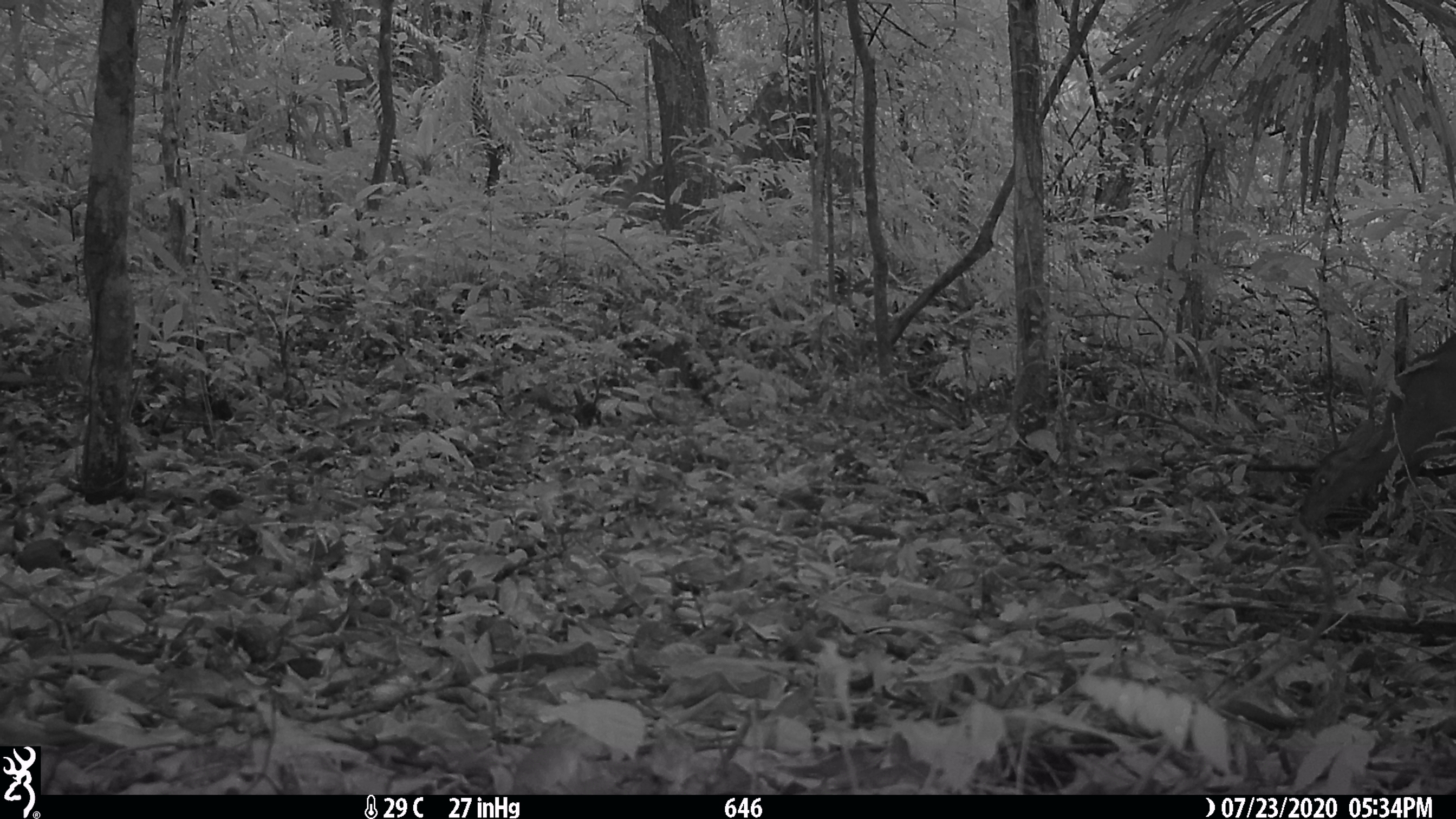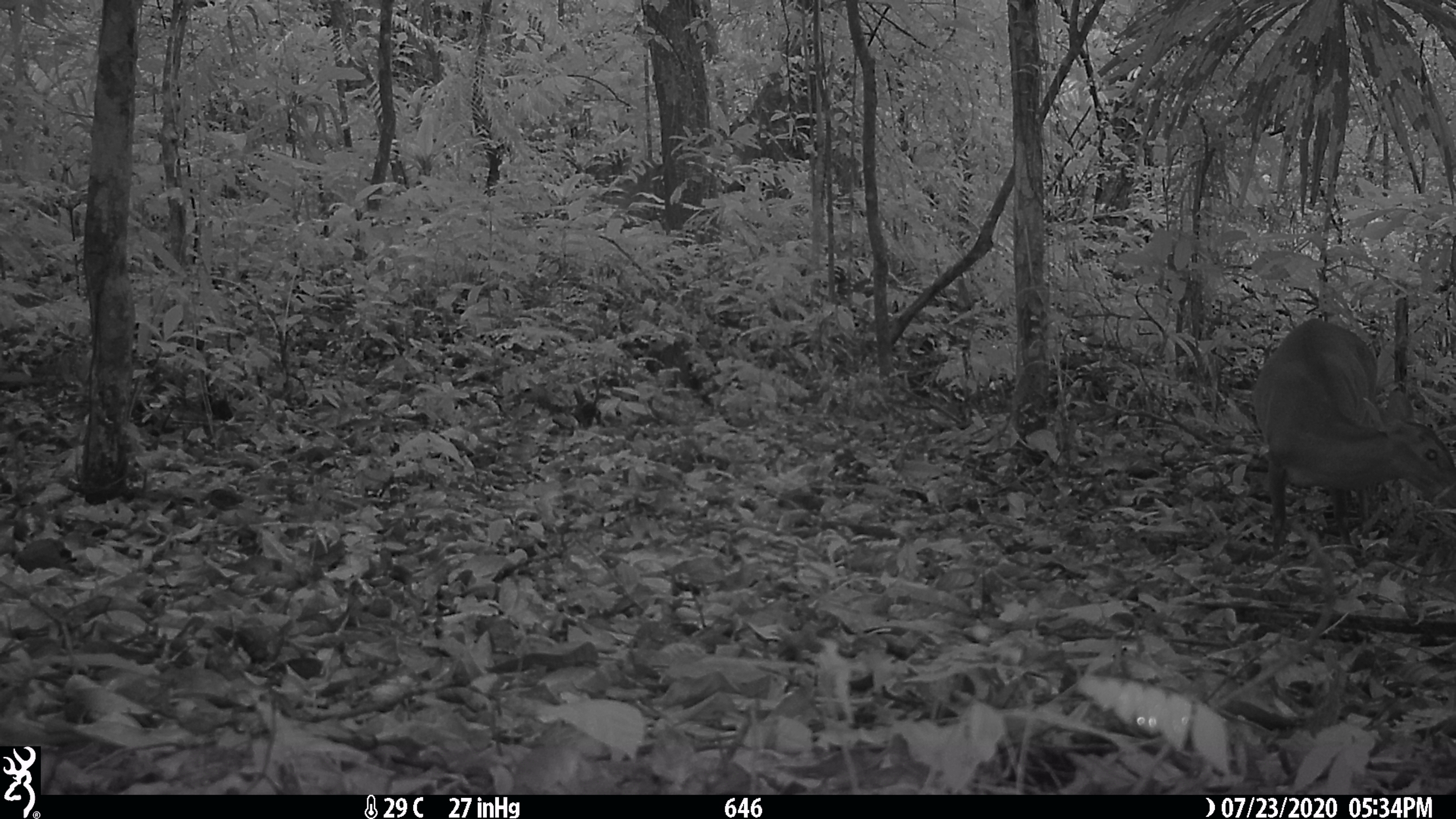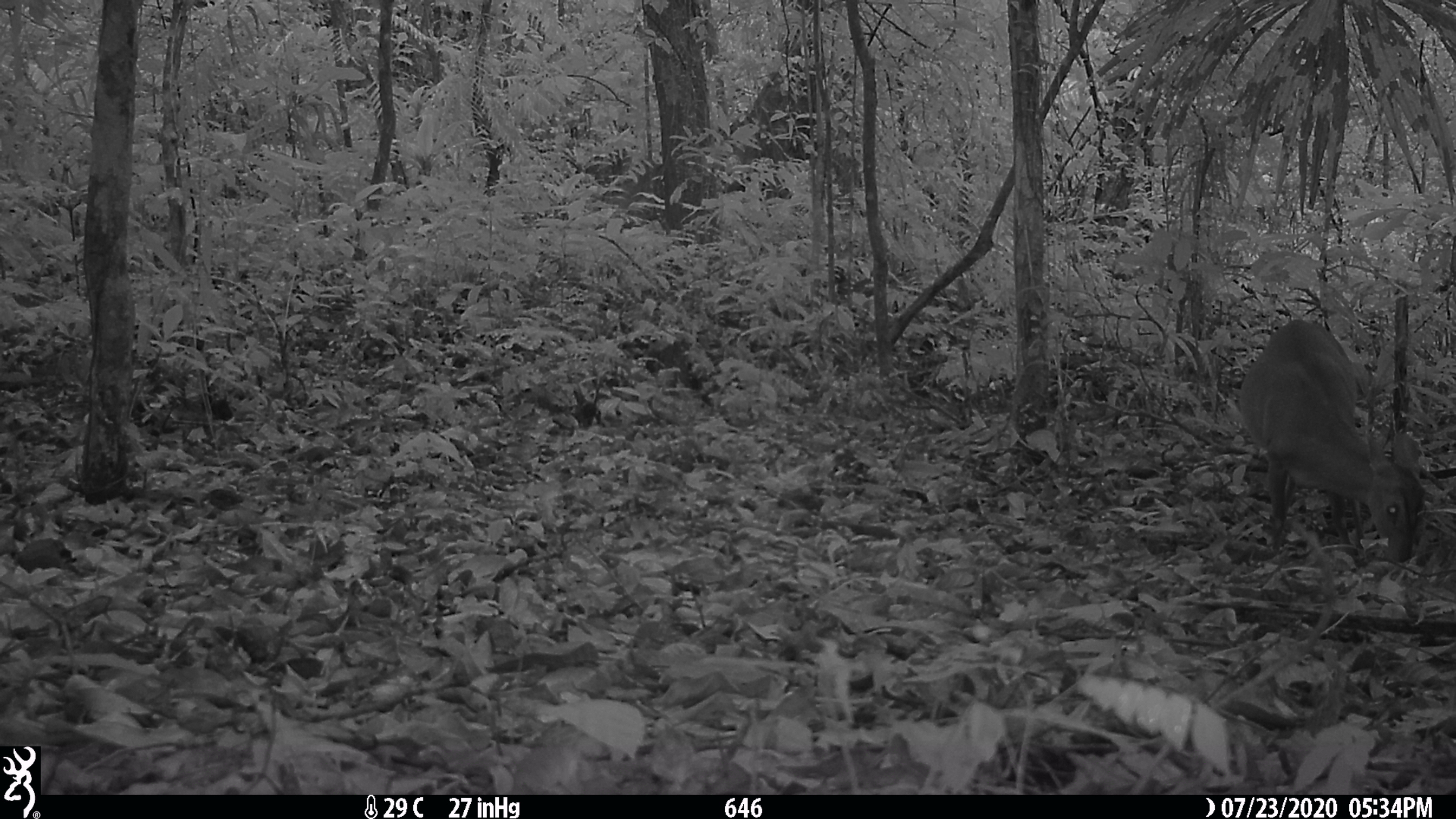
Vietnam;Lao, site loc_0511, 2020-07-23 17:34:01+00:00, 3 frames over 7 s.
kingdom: Animalia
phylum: Chordata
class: Mammalia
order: Artiodactyla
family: Cervidae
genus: Muntiacus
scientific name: Muntiacus vuquangensis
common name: large-antlered muntjac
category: large antlered muntjac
Large antlered muntjac (large-antlered muntjac) (Muntiacus vuquangensis). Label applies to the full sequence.